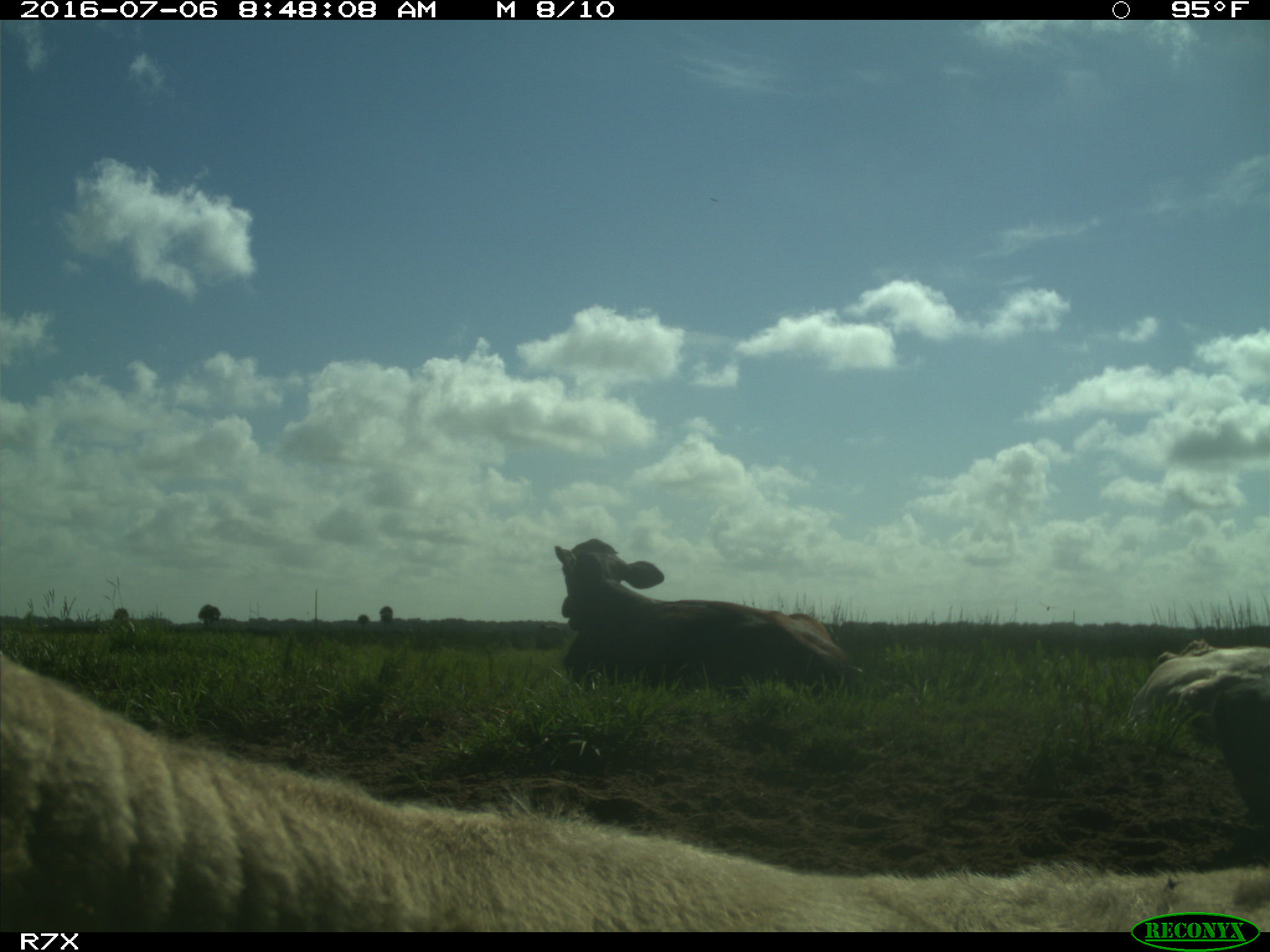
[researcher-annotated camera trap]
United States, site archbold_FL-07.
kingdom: Animalia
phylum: Chordata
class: Mammalia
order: Artiodactyla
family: Bovidae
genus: Bos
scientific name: Bos taurus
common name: domestic cow